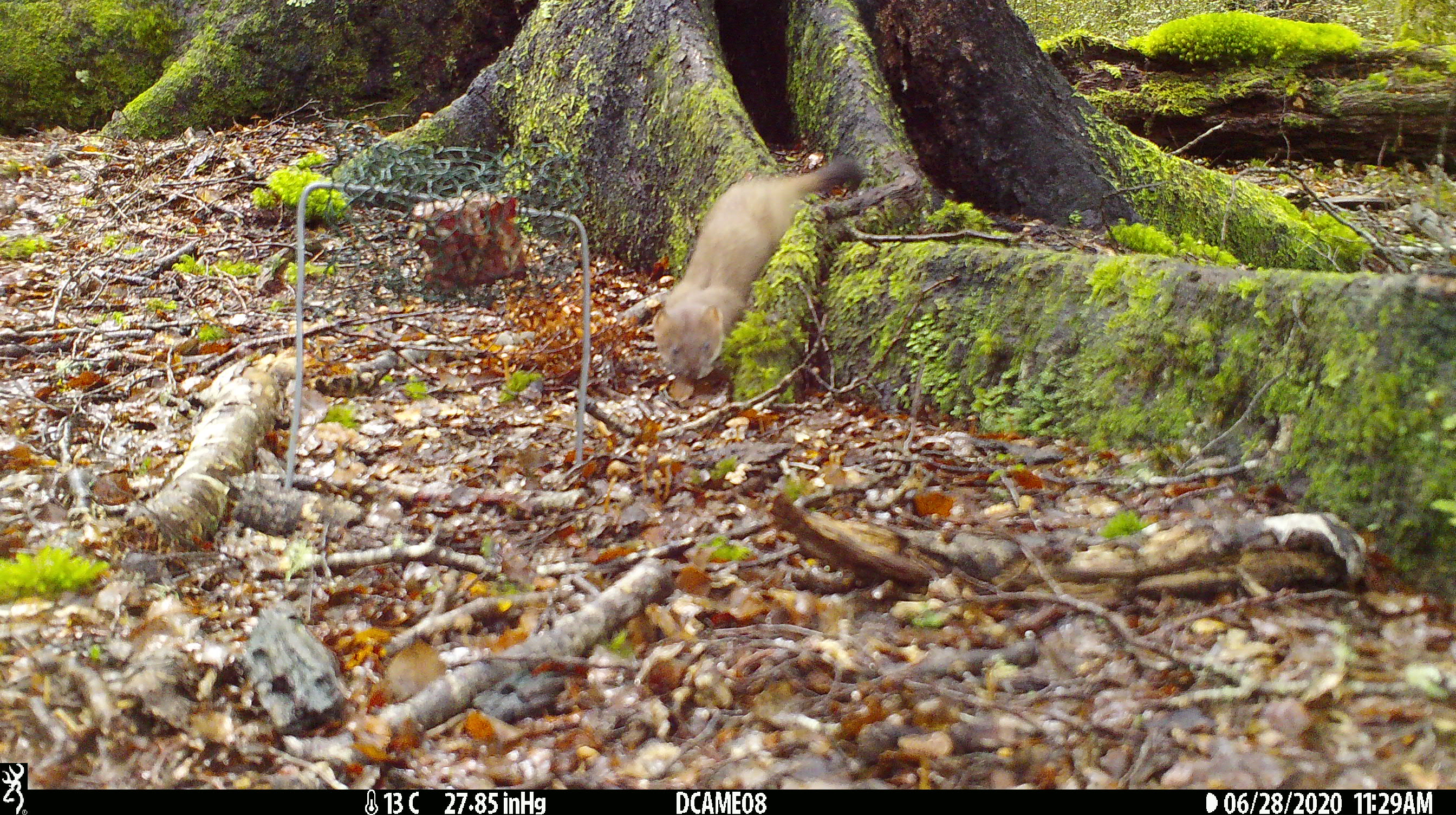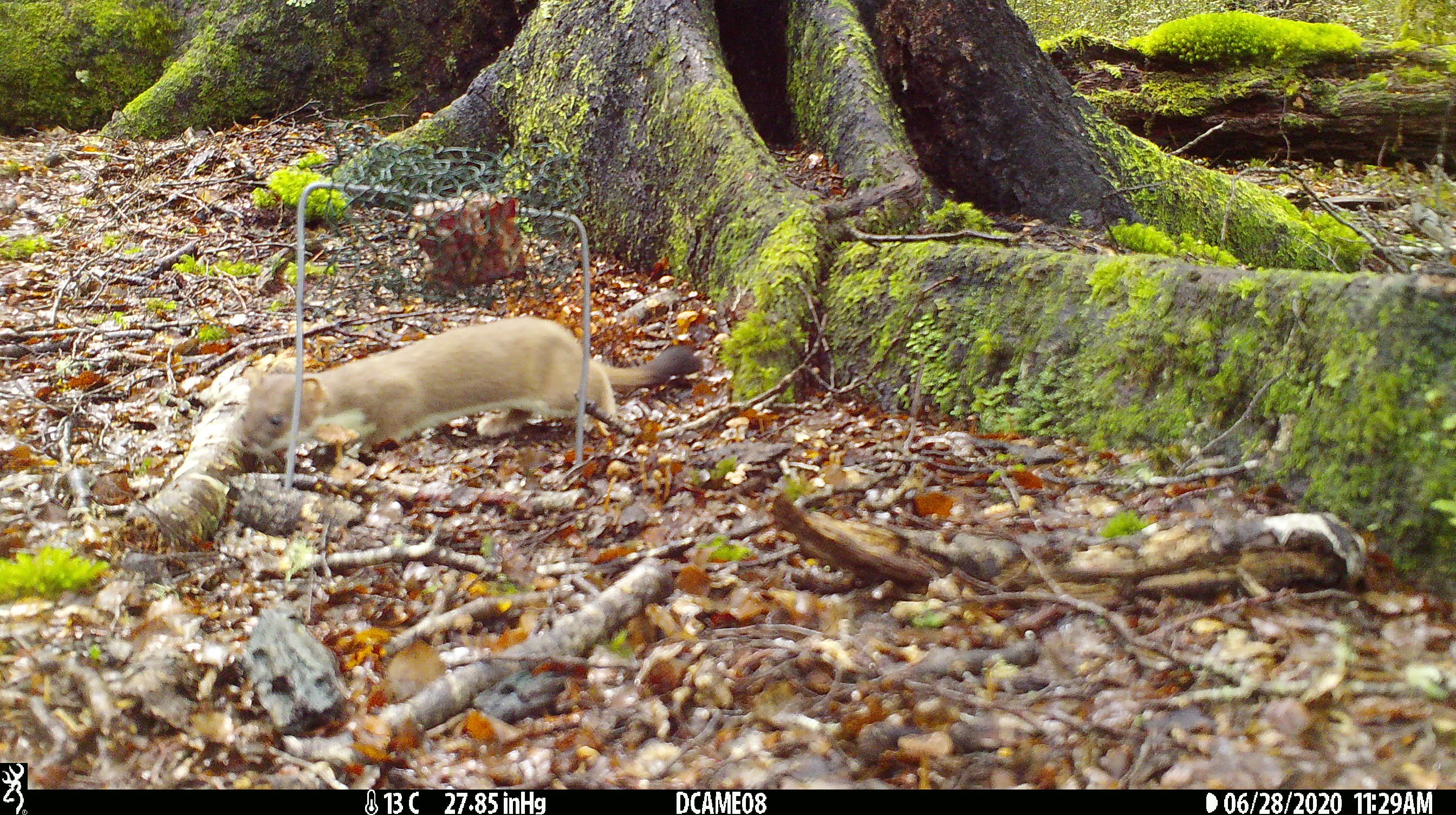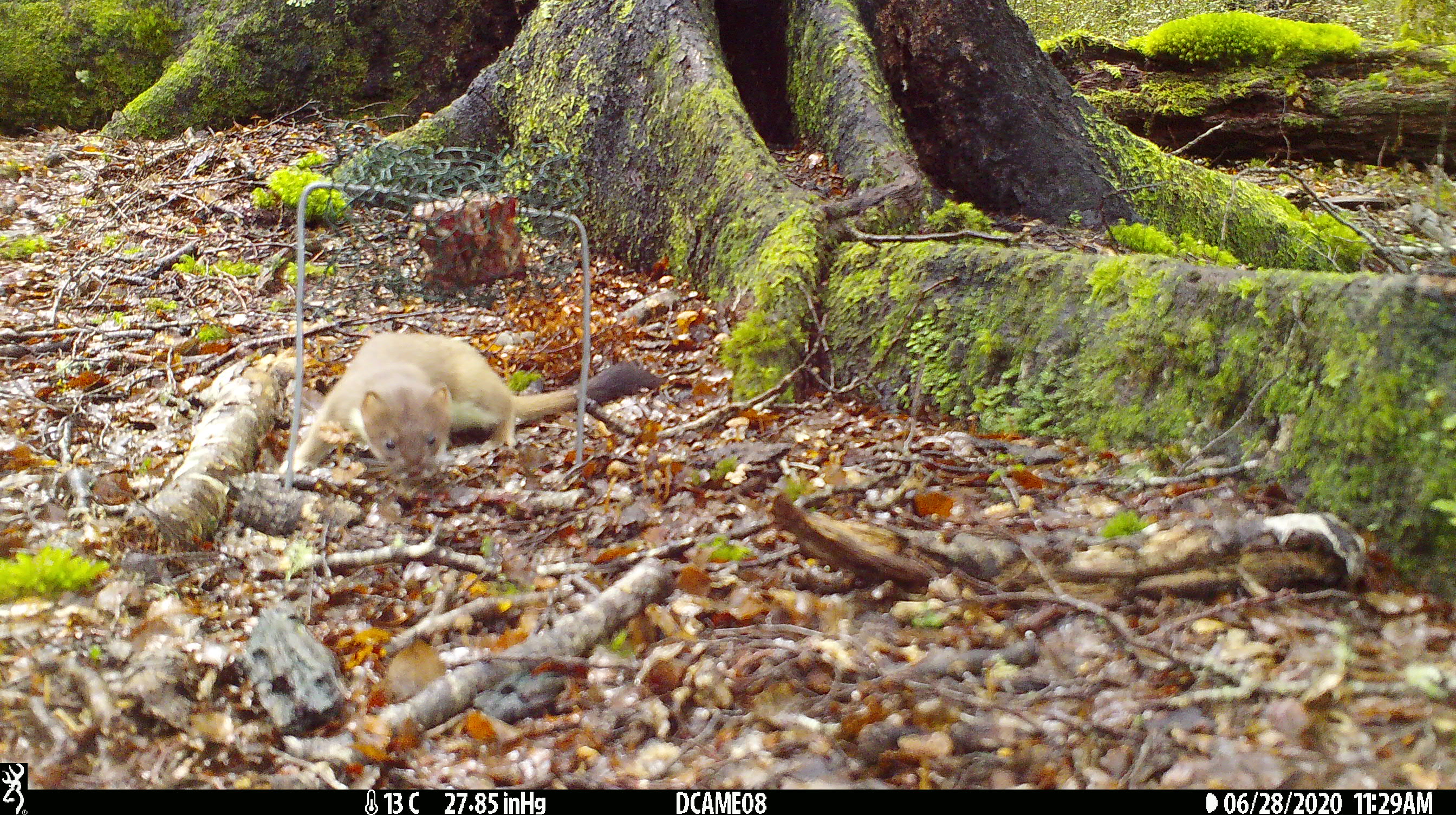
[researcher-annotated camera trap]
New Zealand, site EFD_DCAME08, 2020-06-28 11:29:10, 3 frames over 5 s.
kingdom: Animalia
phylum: Chordata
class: Mammalia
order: Carnivora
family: Mustelidae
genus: Mustela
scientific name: Mustela erminea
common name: stoat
Stoat (Mustela erminea).